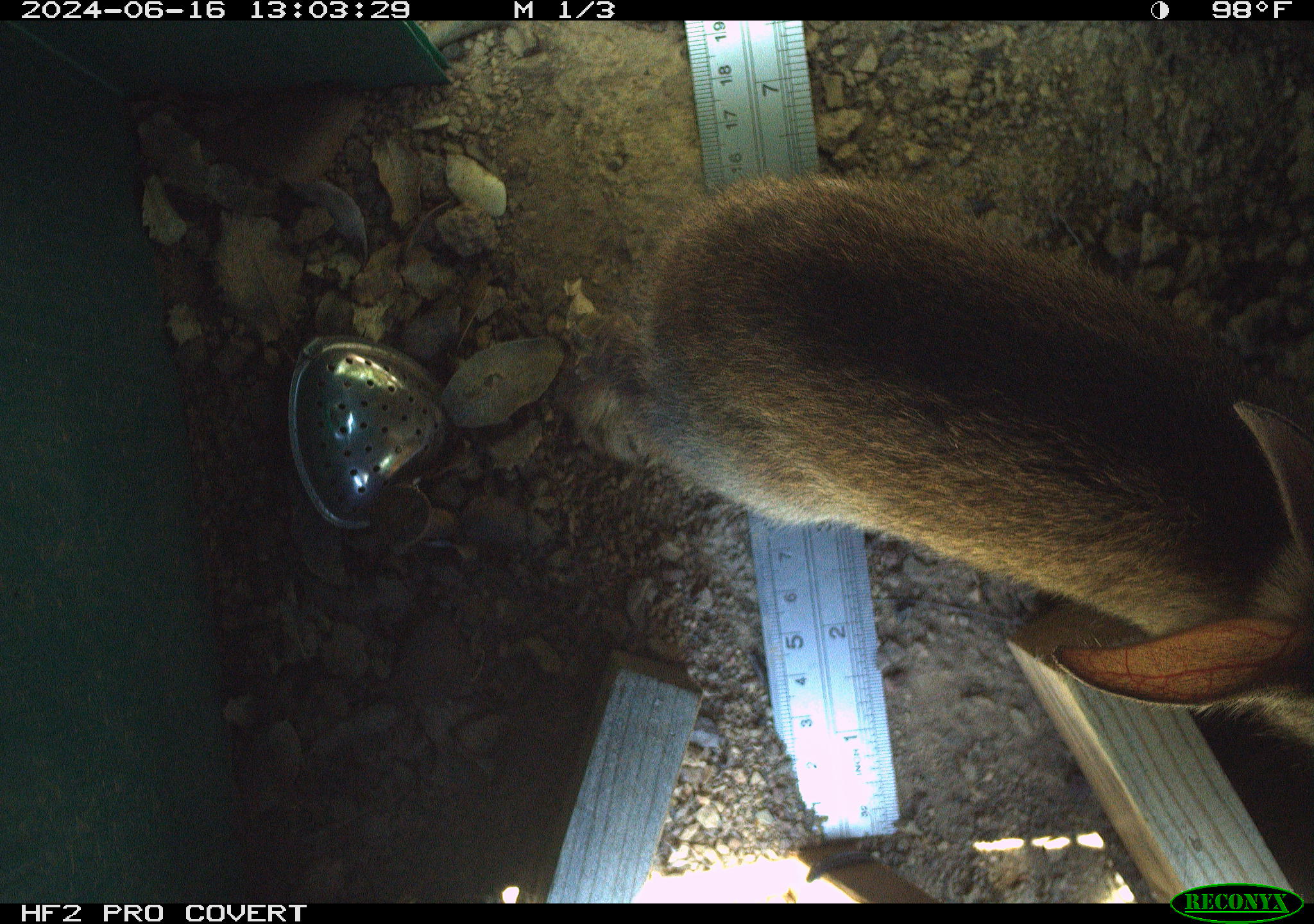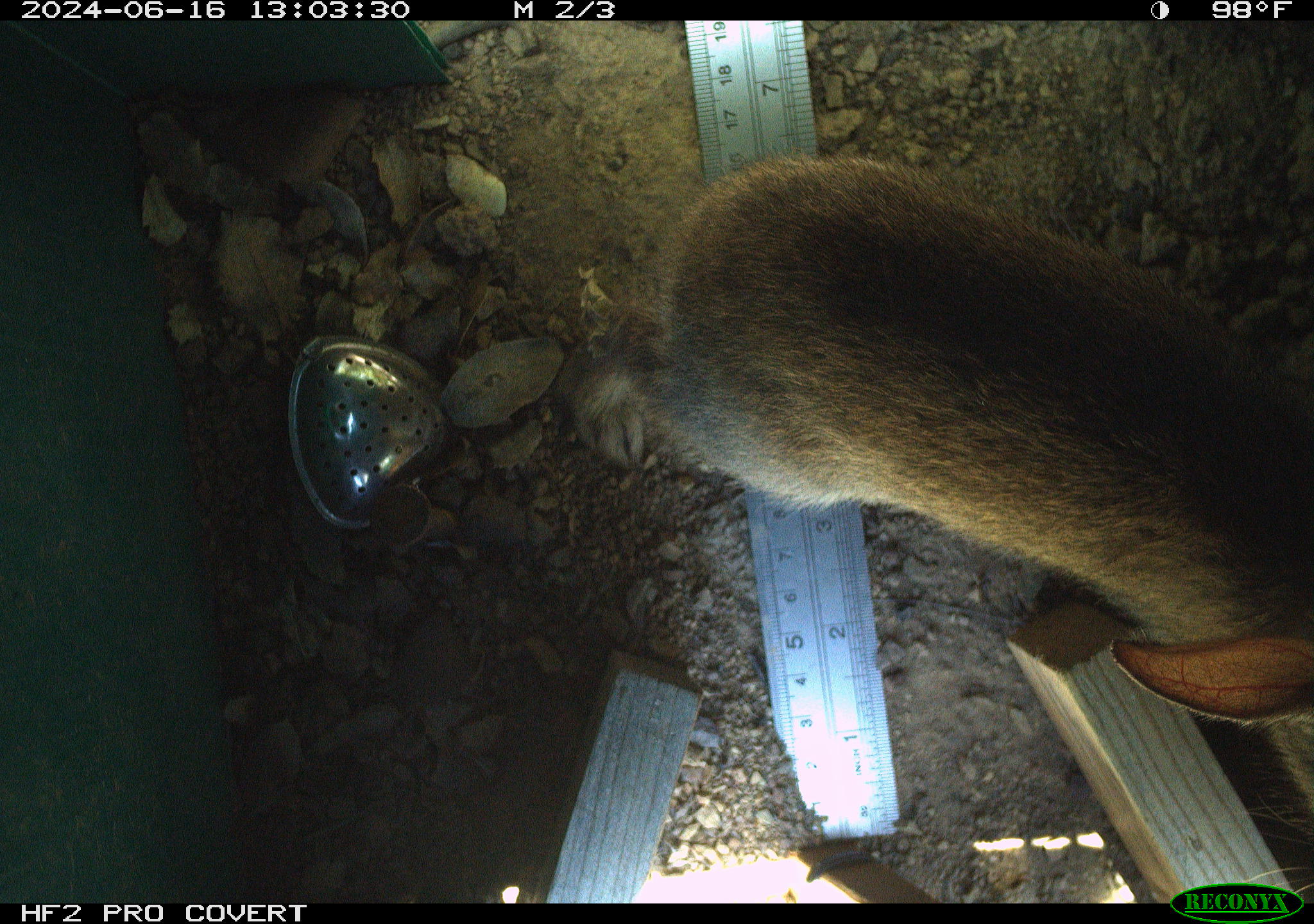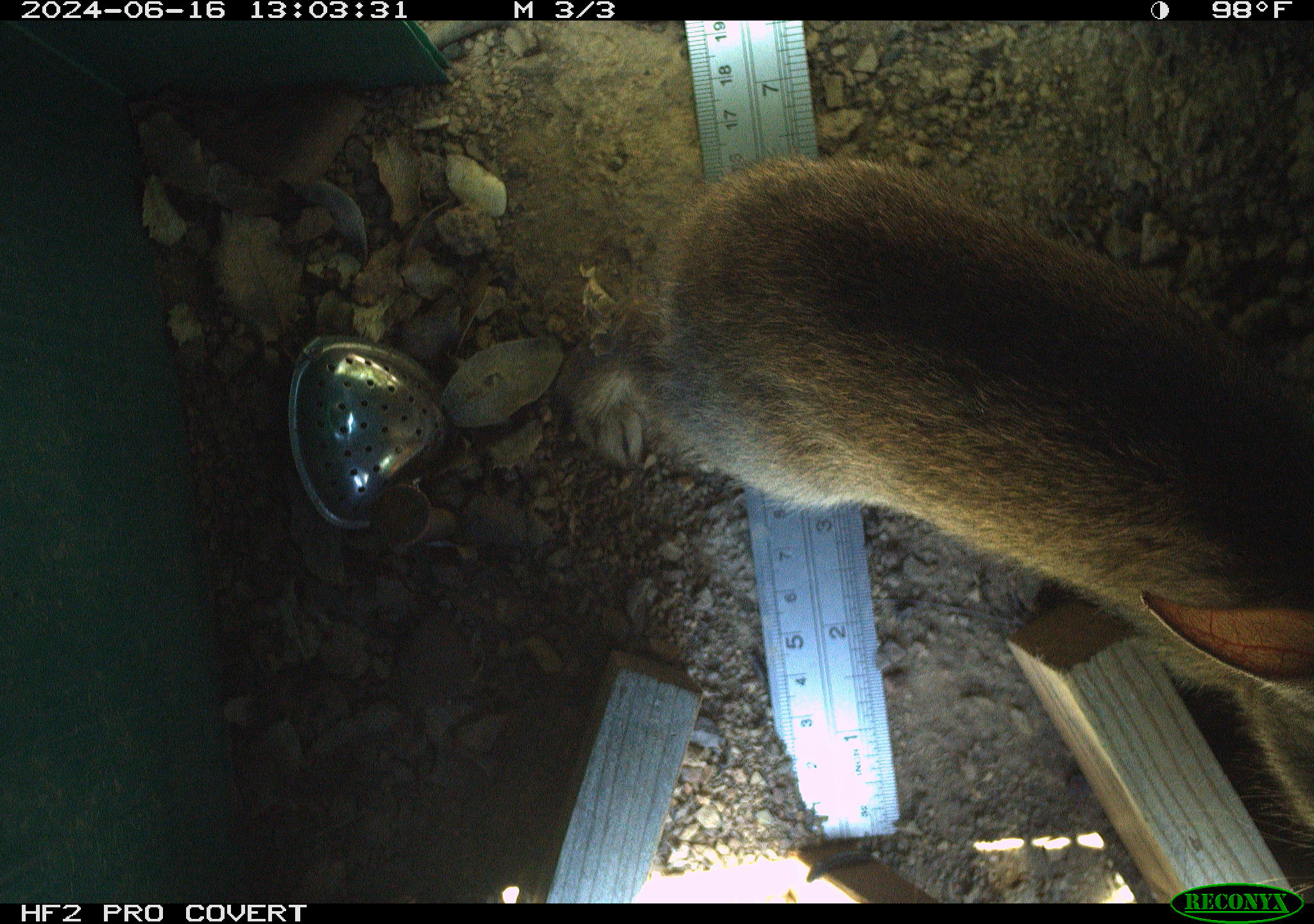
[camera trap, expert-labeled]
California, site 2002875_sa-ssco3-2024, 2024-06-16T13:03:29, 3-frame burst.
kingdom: Animalia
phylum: Chordata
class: Mammalia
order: Lagomorpha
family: Leporidae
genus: Sylvilagus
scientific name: Sylvilagus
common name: cottontail rabbits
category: sylvilagus species